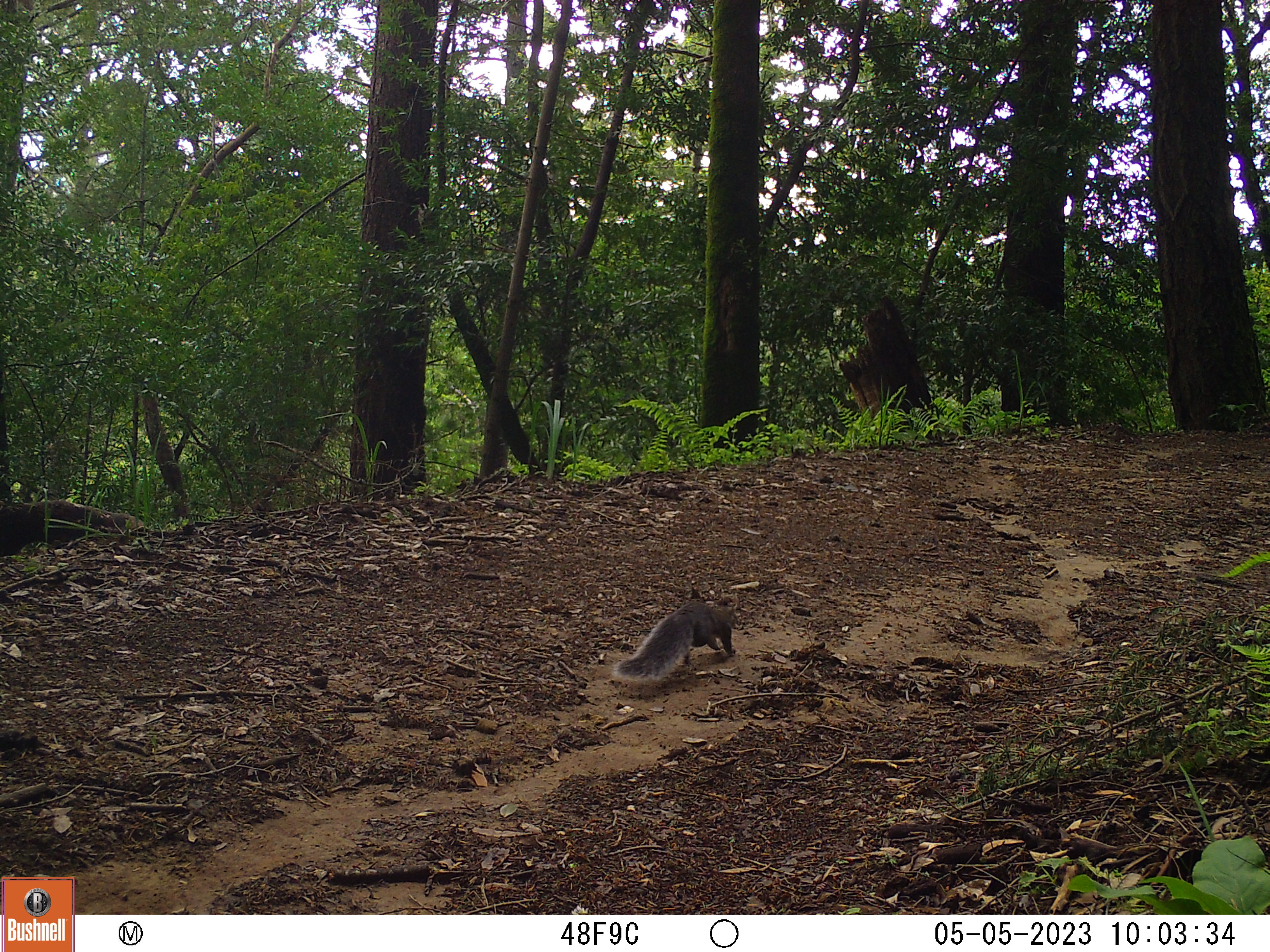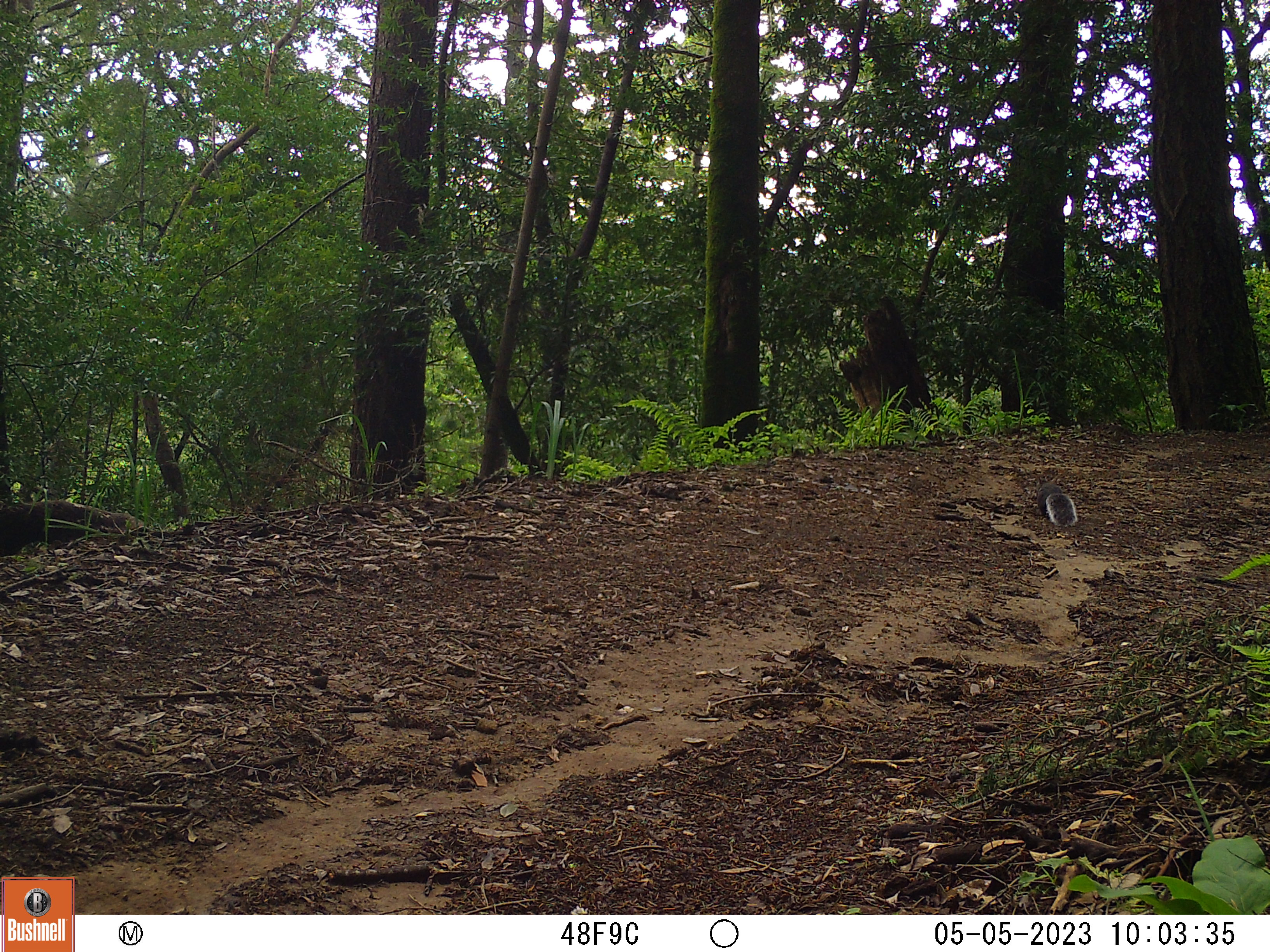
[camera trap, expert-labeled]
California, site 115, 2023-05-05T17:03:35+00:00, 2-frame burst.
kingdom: Animalia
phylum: Chordata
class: Mammalia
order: Rodentia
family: Sciuridae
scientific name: Sciuridae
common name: squirrel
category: unknown squirrel